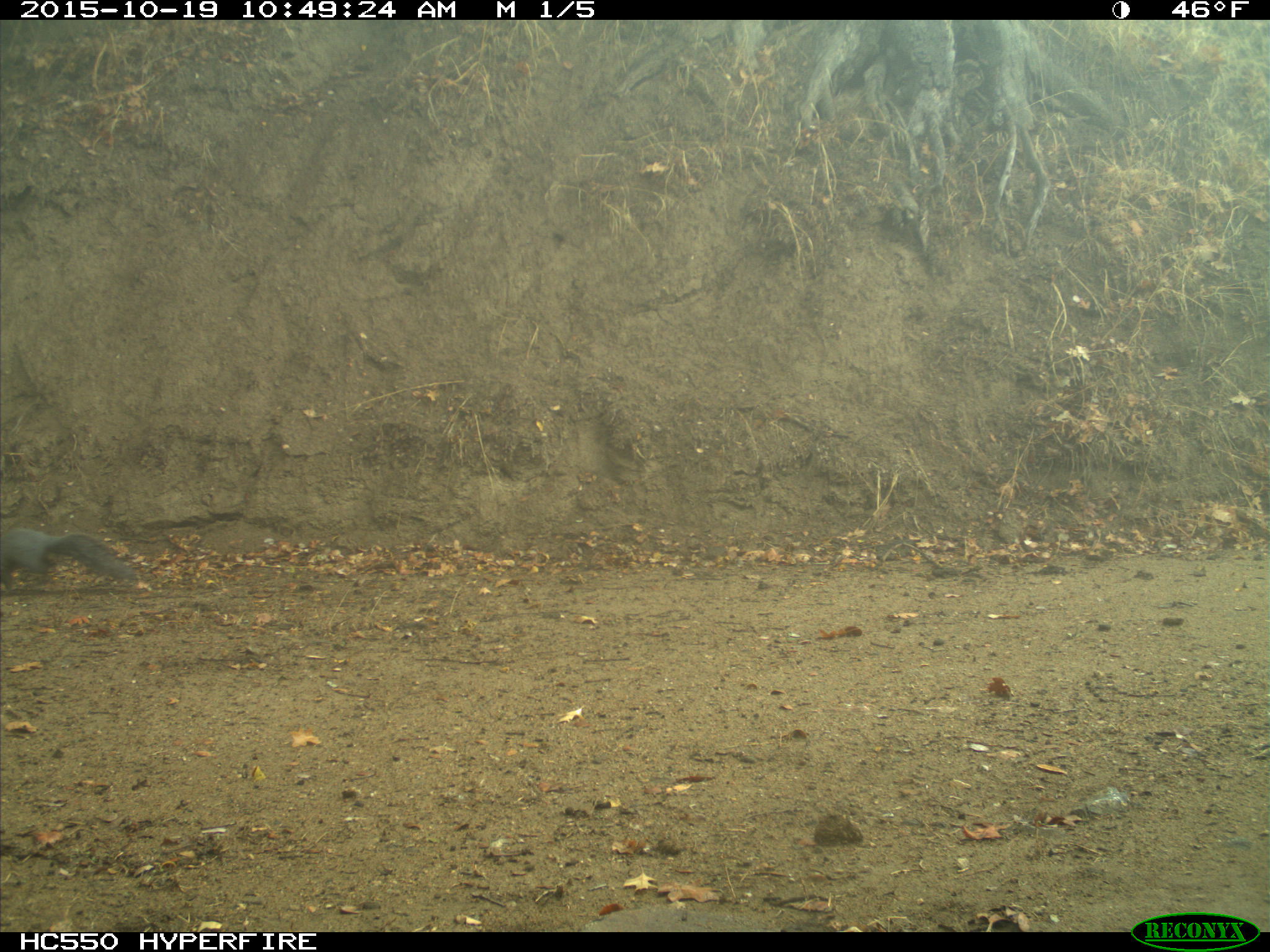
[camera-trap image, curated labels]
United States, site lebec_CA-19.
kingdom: Animalia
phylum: Chordata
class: Mammalia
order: Rodentia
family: Sciuridae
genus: Sciurus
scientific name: Sciurus carolinensis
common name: eastern gray squirrel